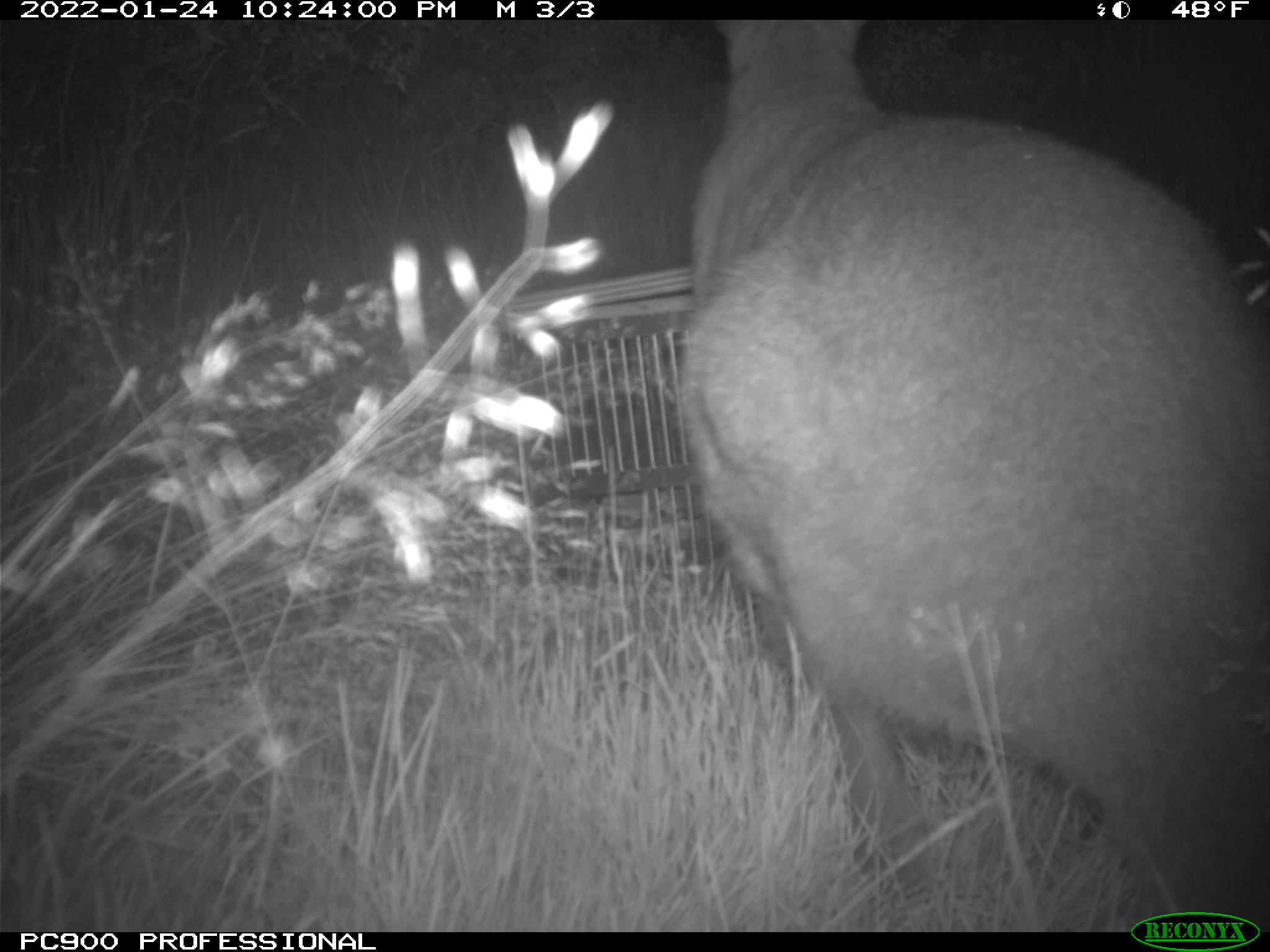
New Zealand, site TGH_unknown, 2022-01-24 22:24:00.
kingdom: Animalia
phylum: Chordata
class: Mammalia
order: Diprotodontia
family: Macropodidae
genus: Notamacropus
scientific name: Notamacropus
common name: wallaby